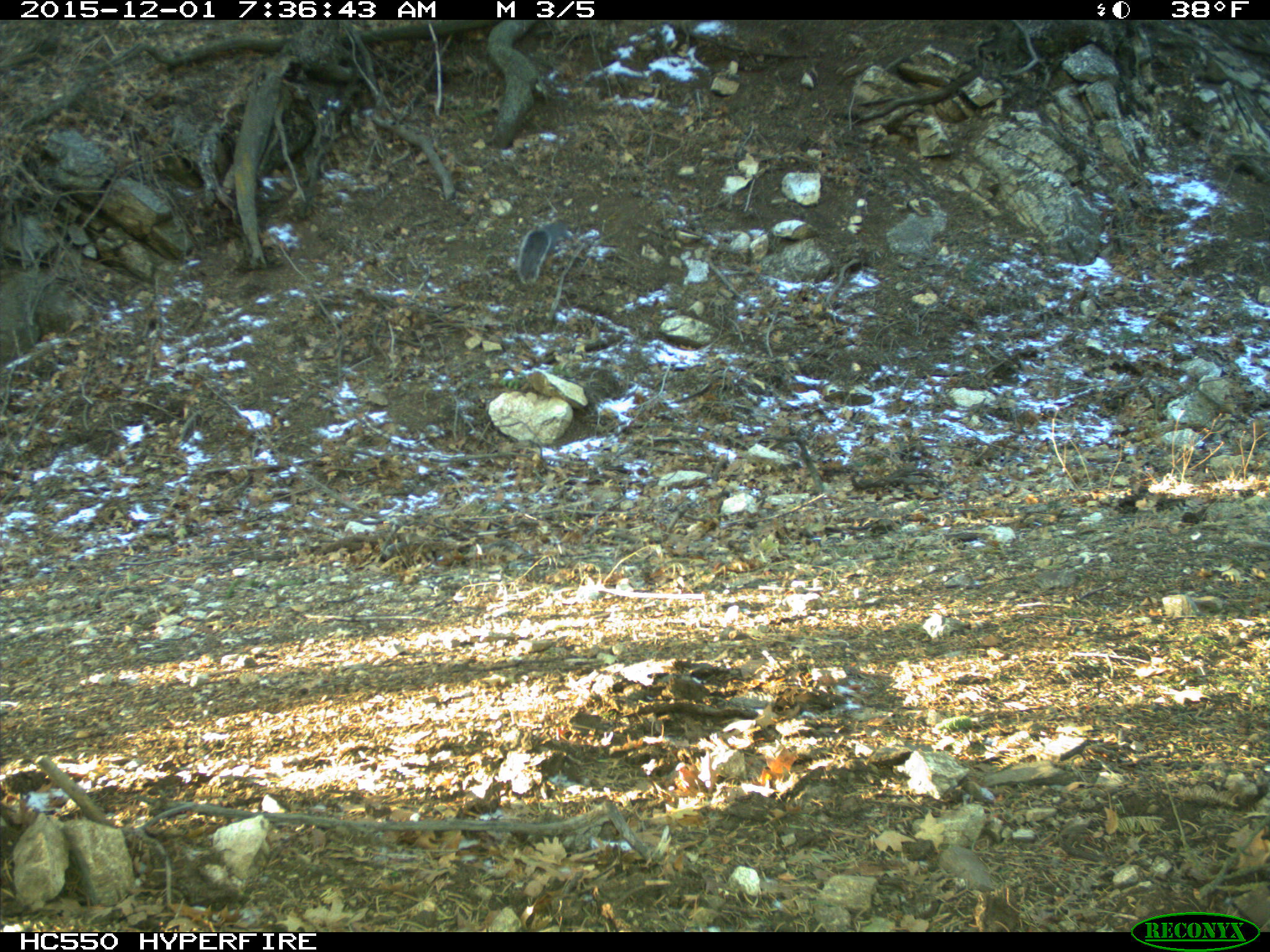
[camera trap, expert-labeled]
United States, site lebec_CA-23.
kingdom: Animalia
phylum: Chordata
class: Mammalia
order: Rodentia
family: Sciuridae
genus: Sciurus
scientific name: Sciurus carolinensis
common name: eastern gray squirrel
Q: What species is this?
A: Sciurus carolinensis (eastern gray squirrel).